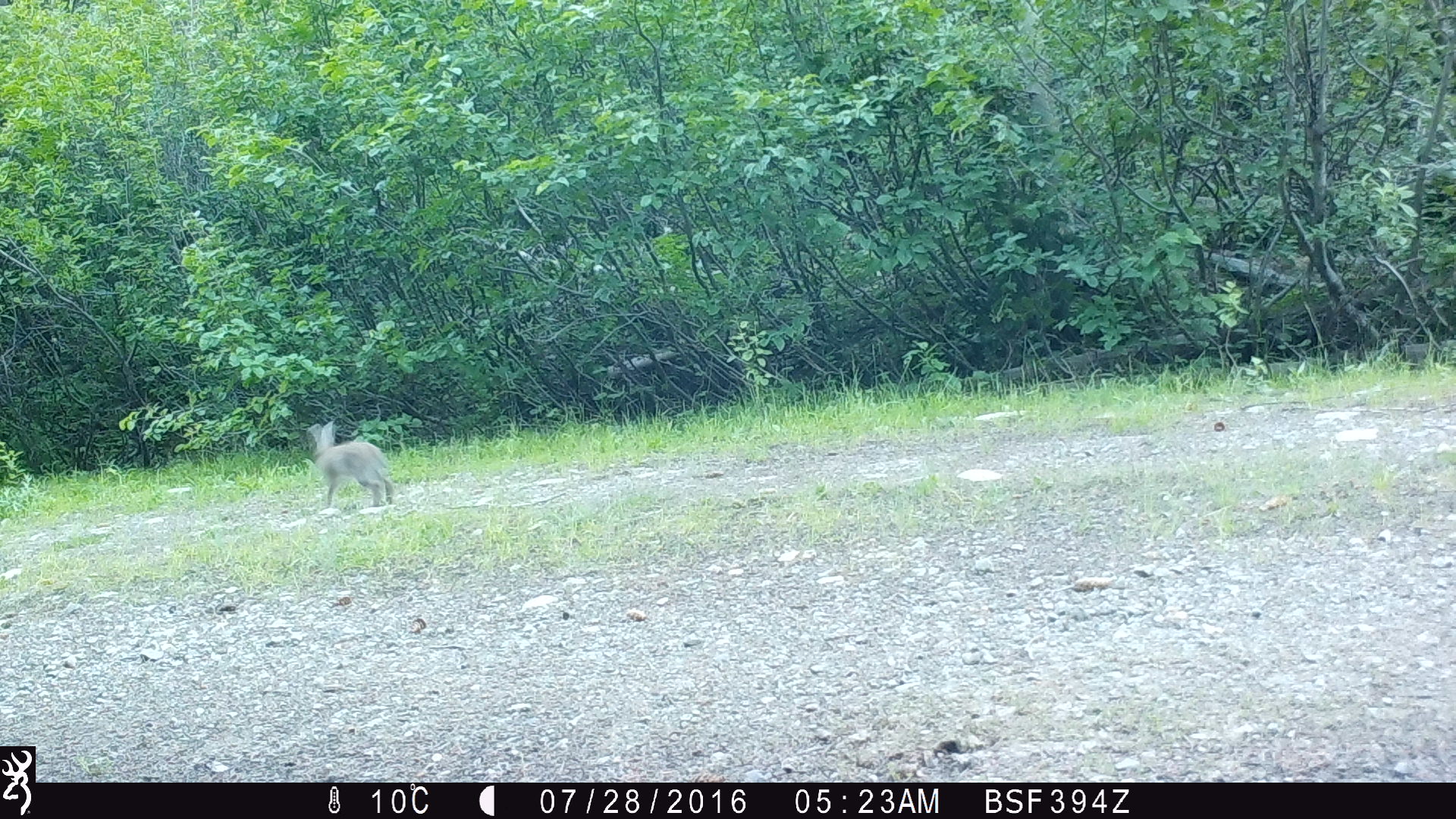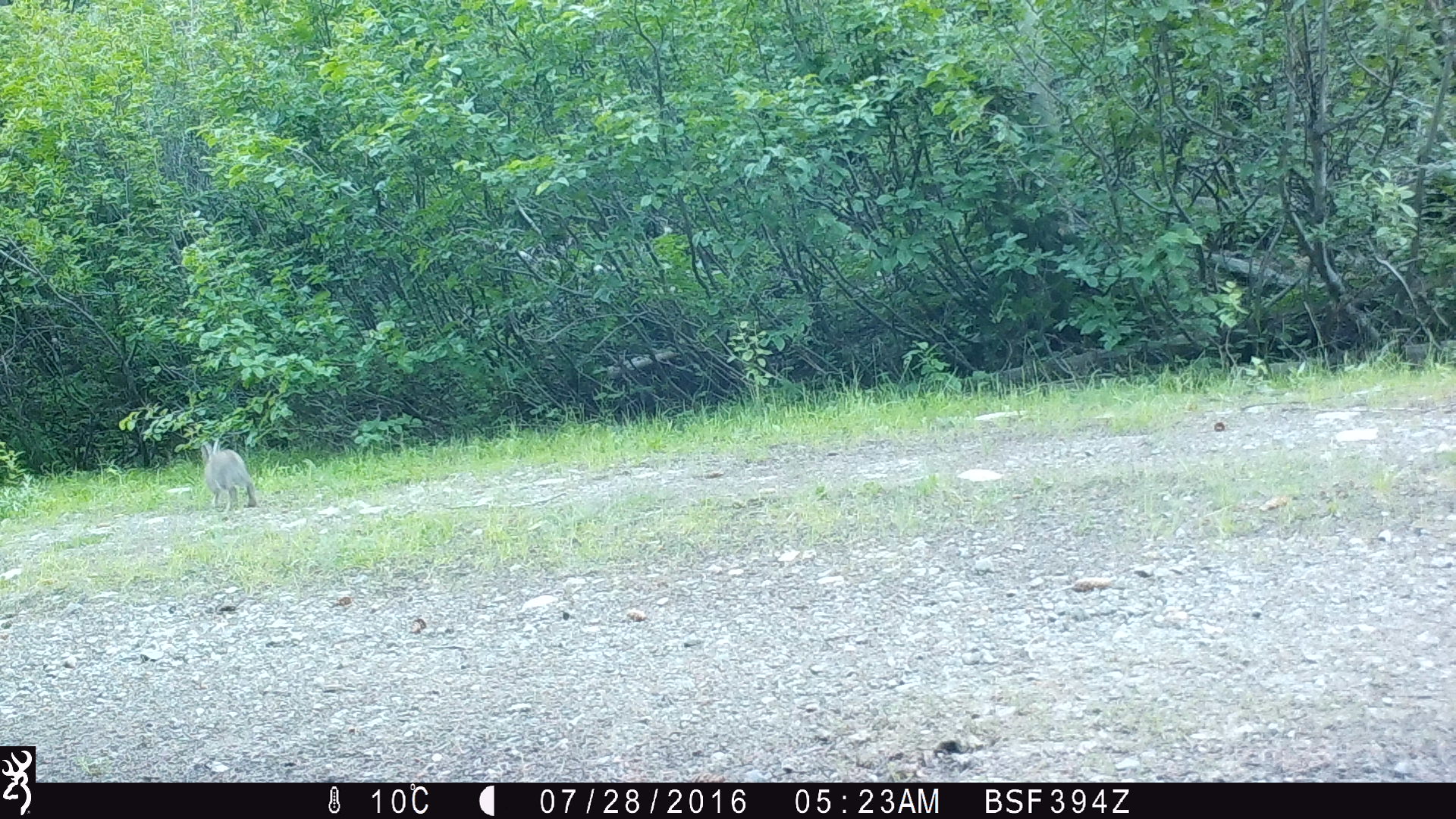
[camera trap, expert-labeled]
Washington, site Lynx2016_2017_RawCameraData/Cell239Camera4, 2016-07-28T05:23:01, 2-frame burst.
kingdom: Animalia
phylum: Chordata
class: Mammalia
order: Lagomorpha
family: Leporidae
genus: Lepus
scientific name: Lepus americanus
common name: snowshoe hare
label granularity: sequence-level